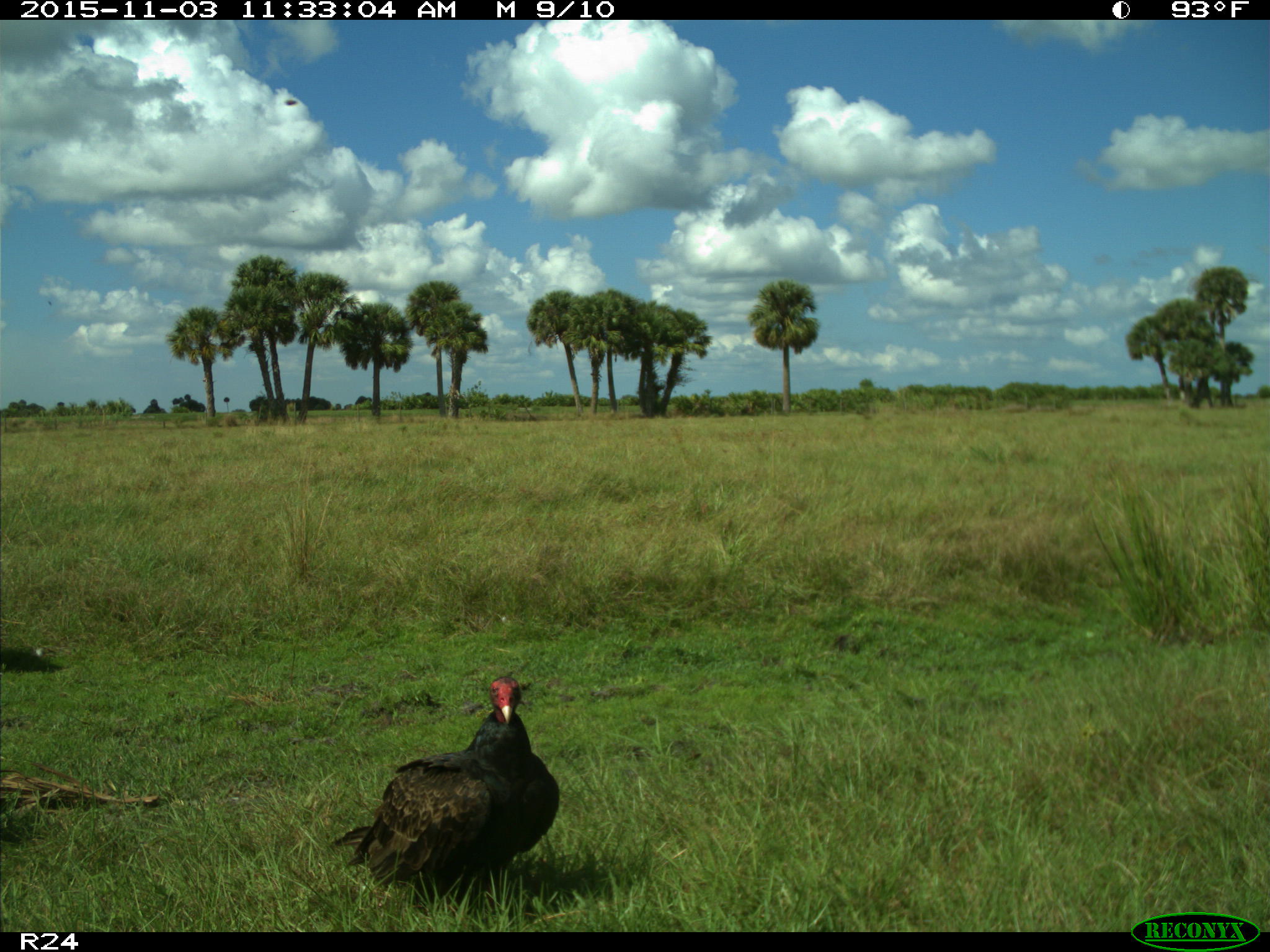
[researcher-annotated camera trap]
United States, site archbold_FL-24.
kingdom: Animalia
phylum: Chordata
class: Aves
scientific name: Aves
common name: birds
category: unidentified bird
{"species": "unidentified bird (birds) (Aves)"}